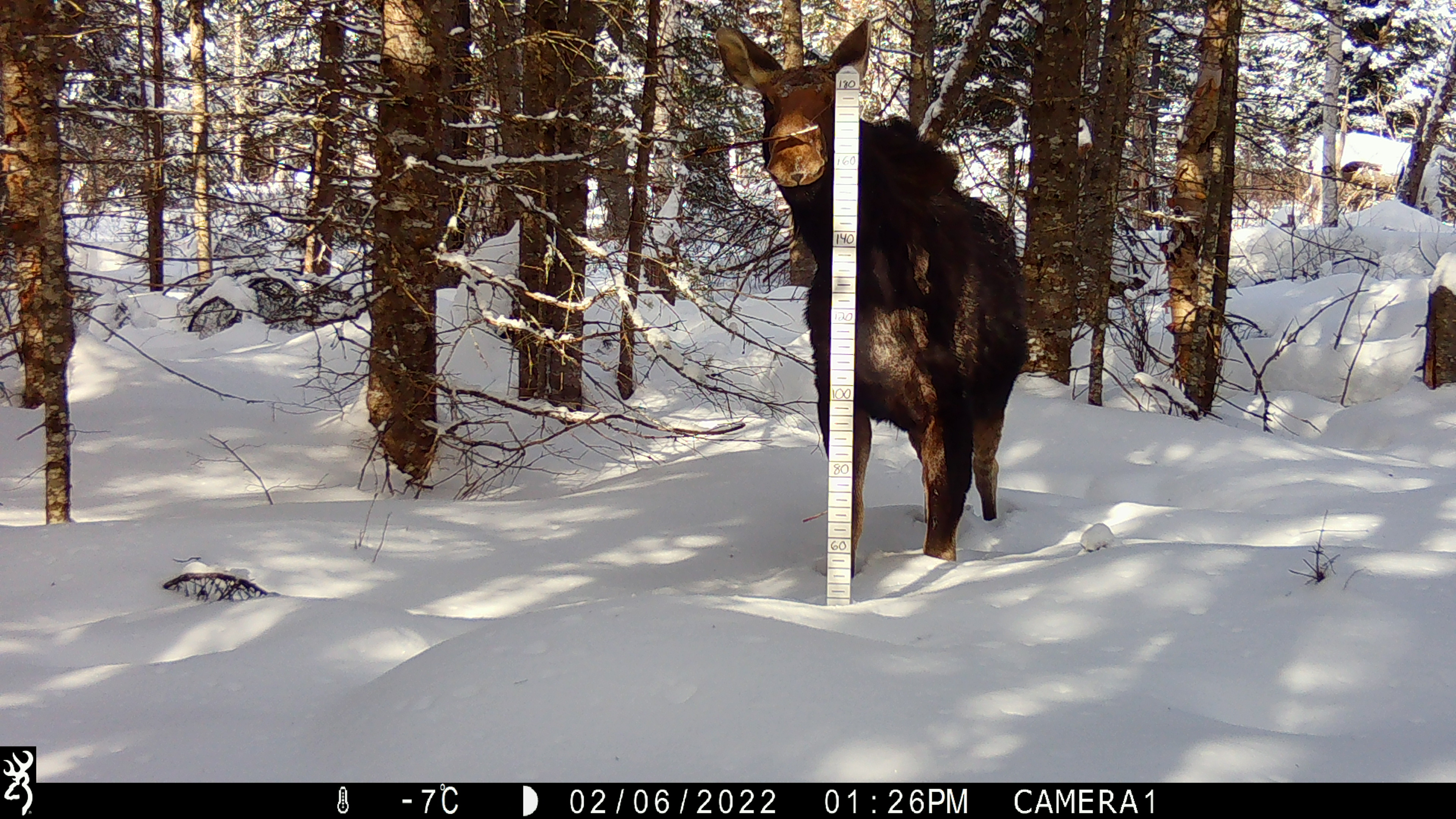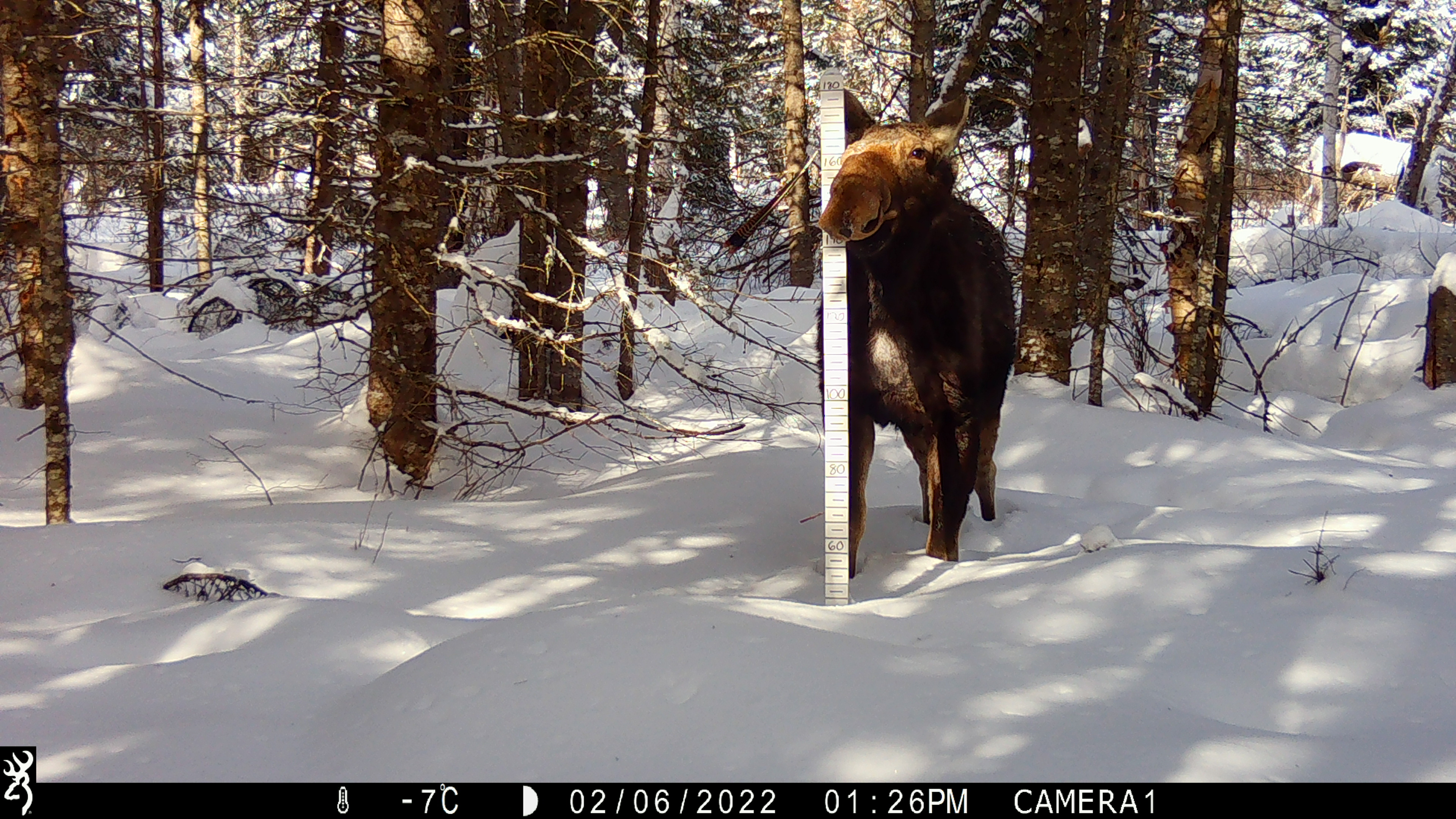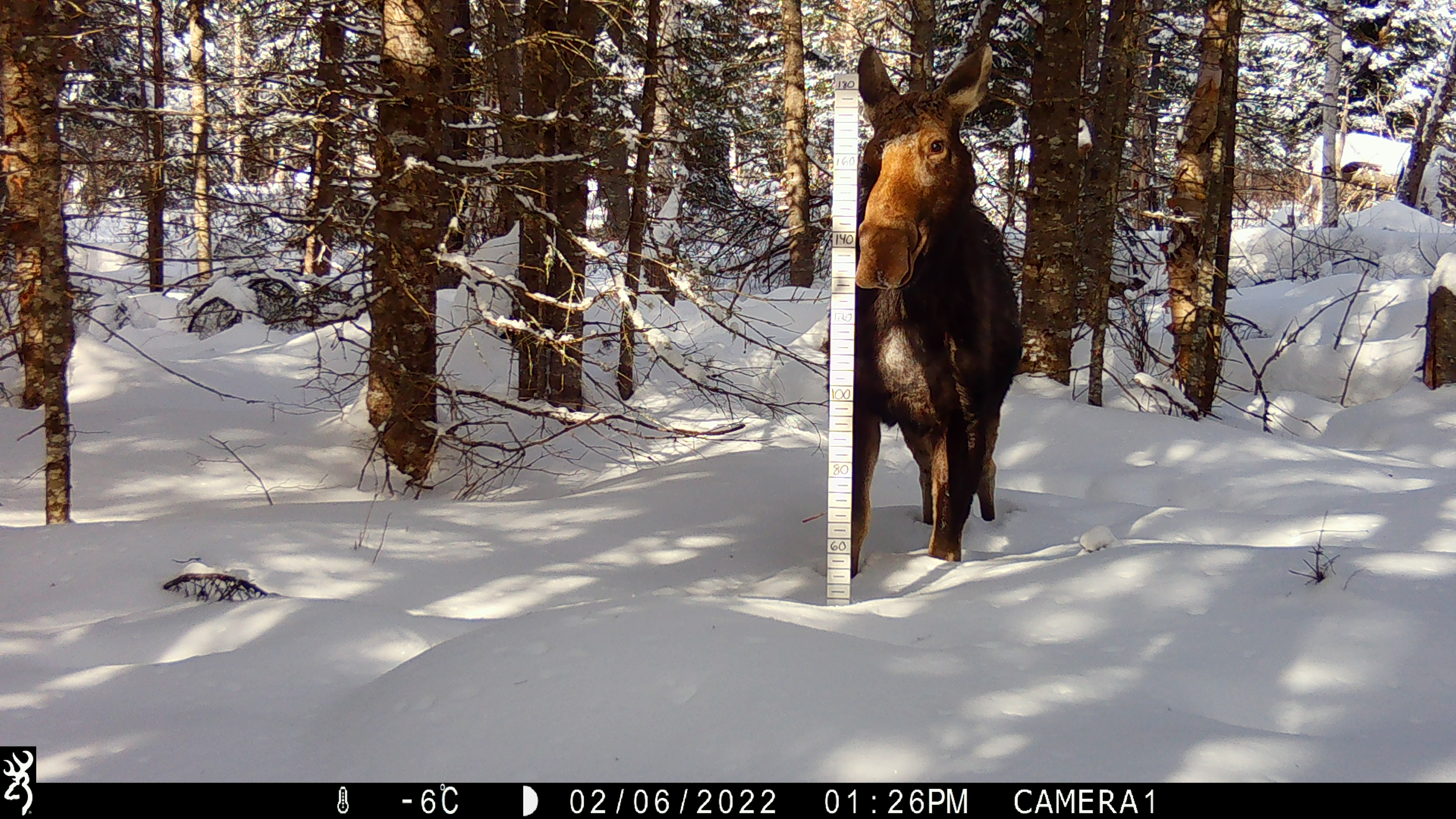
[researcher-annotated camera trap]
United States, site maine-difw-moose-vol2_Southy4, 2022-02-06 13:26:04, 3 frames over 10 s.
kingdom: Animalia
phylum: Chordata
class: Mammalia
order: Artiodactyla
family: Cervidae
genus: Alces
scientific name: Alces alces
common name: moose